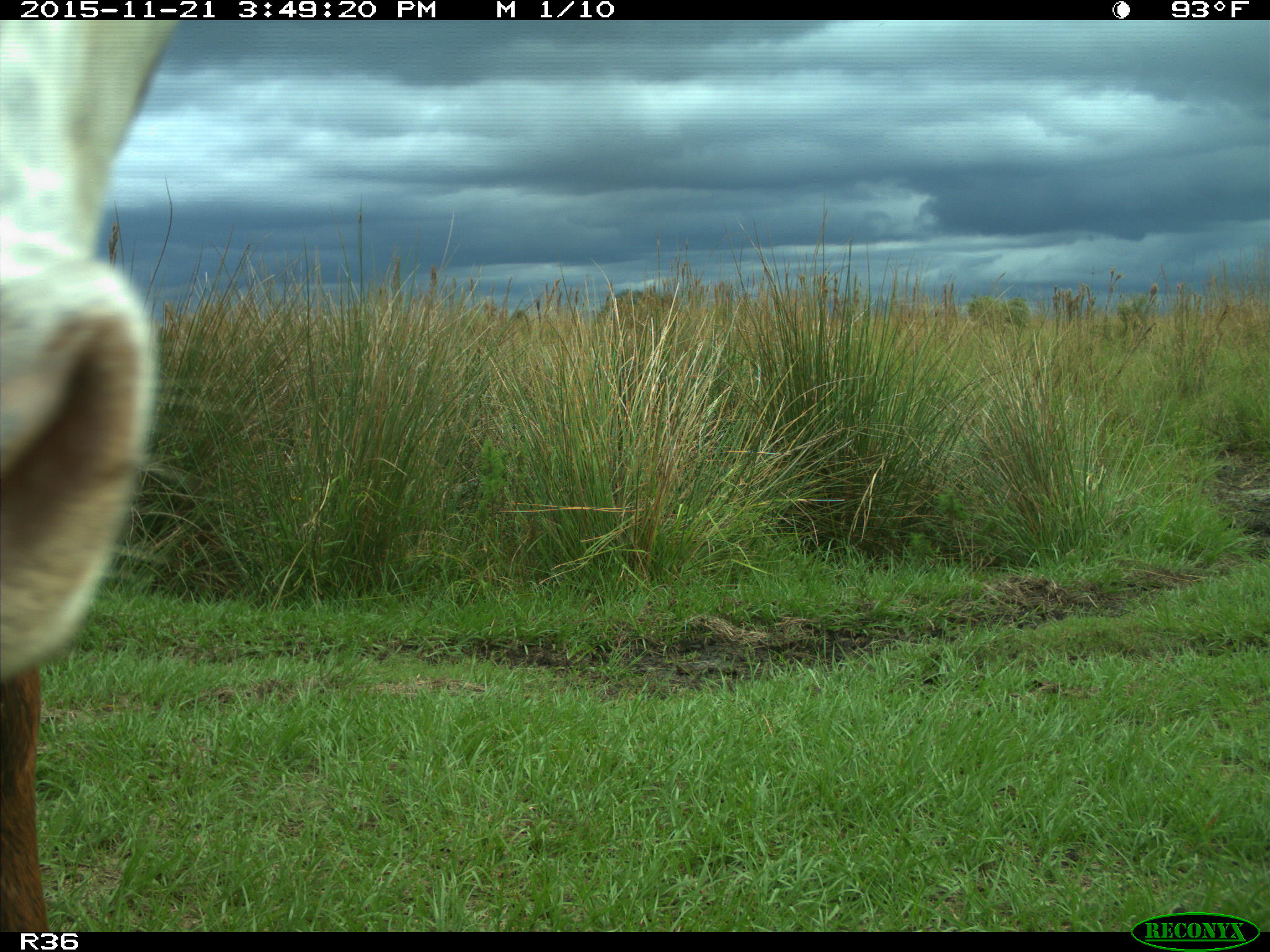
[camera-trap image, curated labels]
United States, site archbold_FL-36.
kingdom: Animalia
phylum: Chordata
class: Mammalia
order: Artiodactyla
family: Bovidae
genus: Bos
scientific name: Bos taurus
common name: domestic cow